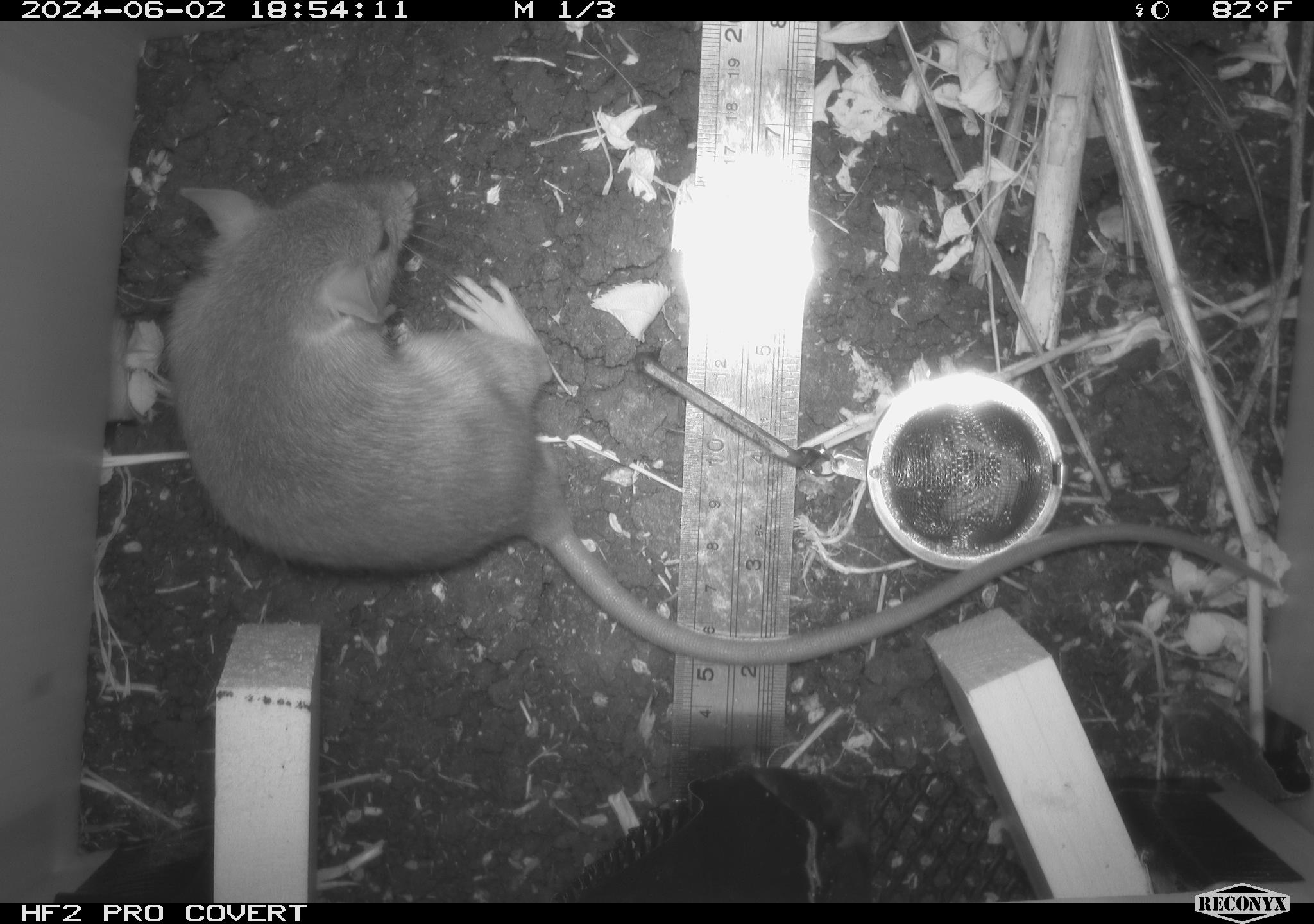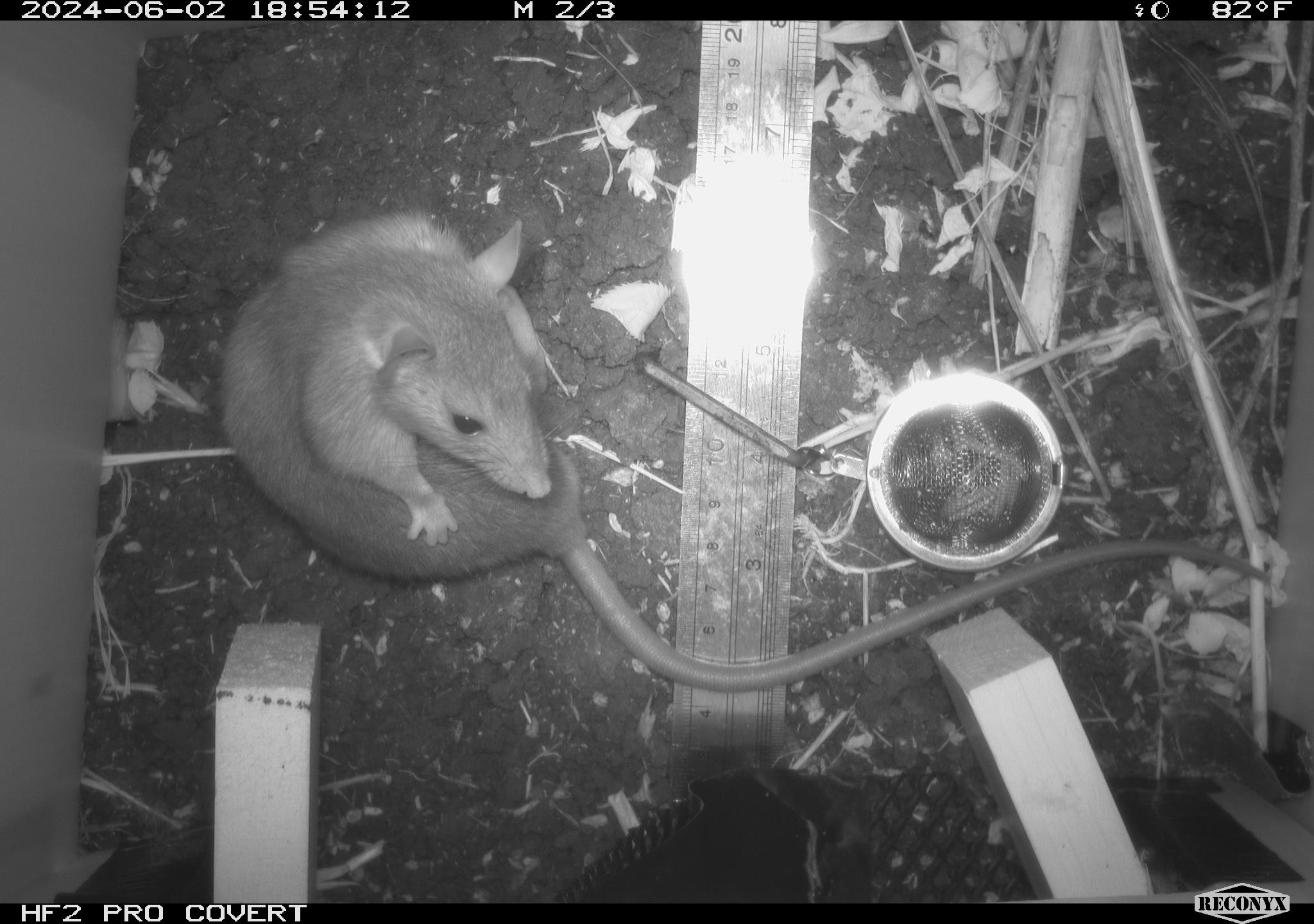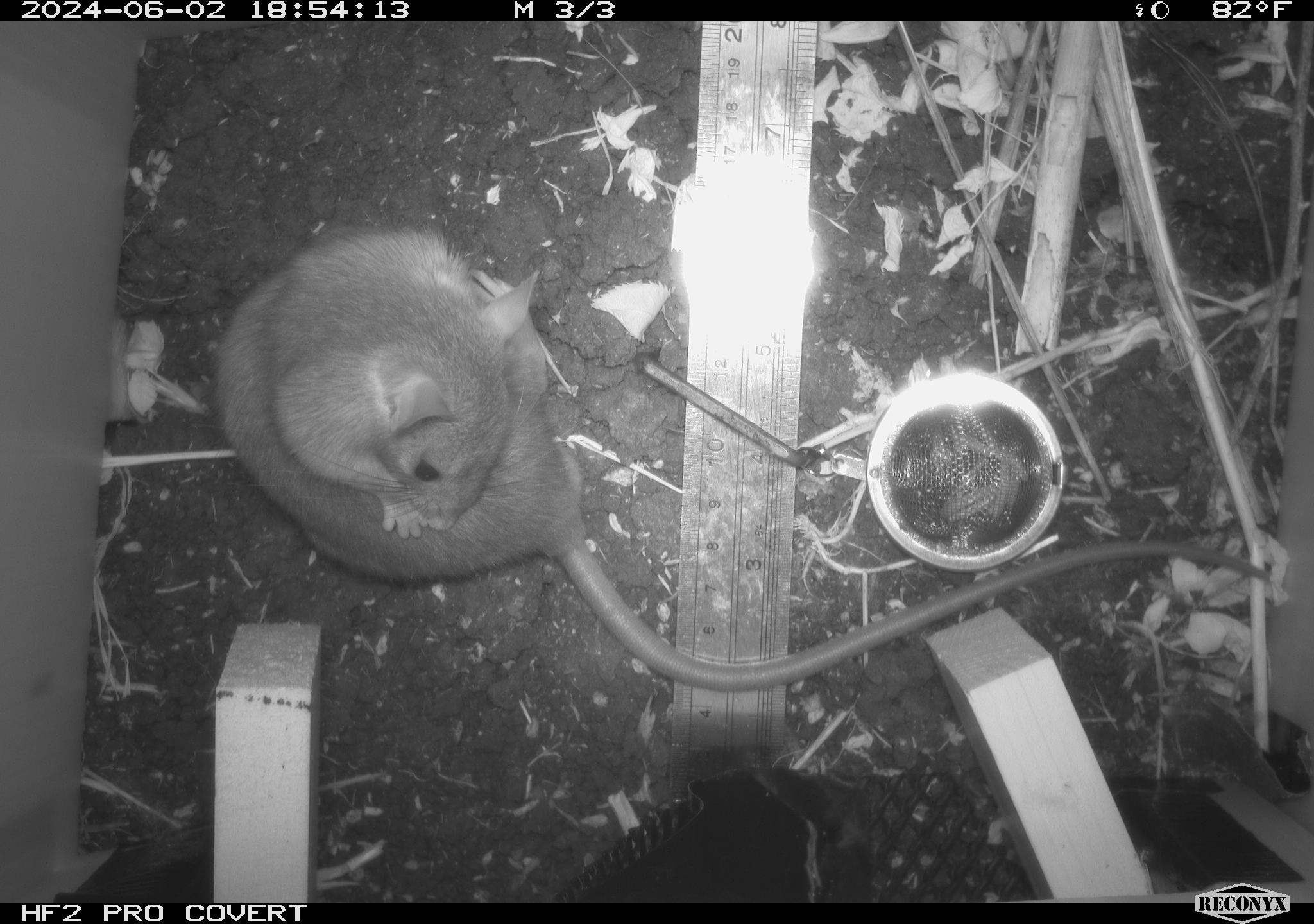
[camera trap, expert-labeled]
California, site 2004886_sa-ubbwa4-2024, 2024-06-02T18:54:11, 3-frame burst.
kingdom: Animalia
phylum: Chordata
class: Mammalia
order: Rodentia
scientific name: Rodentia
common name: woodrat or rat or mouse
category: woodrat or rat or mouse species